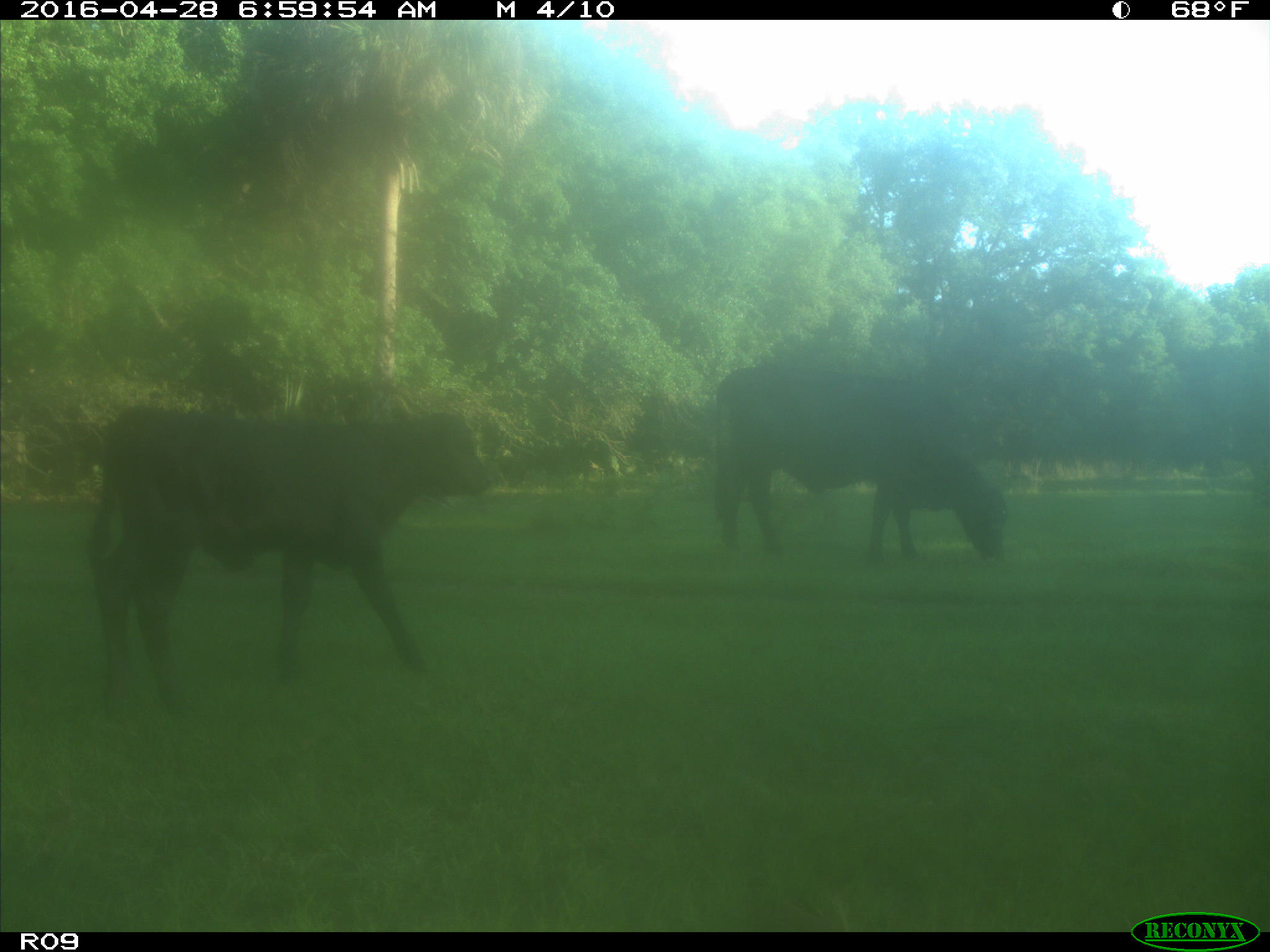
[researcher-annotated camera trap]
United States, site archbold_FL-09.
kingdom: Animalia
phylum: Chordata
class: Mammalia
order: Artiodactyla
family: Bovidae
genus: Bos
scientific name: Bos taurus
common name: domestic cow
Bos taurus (domestic cow).